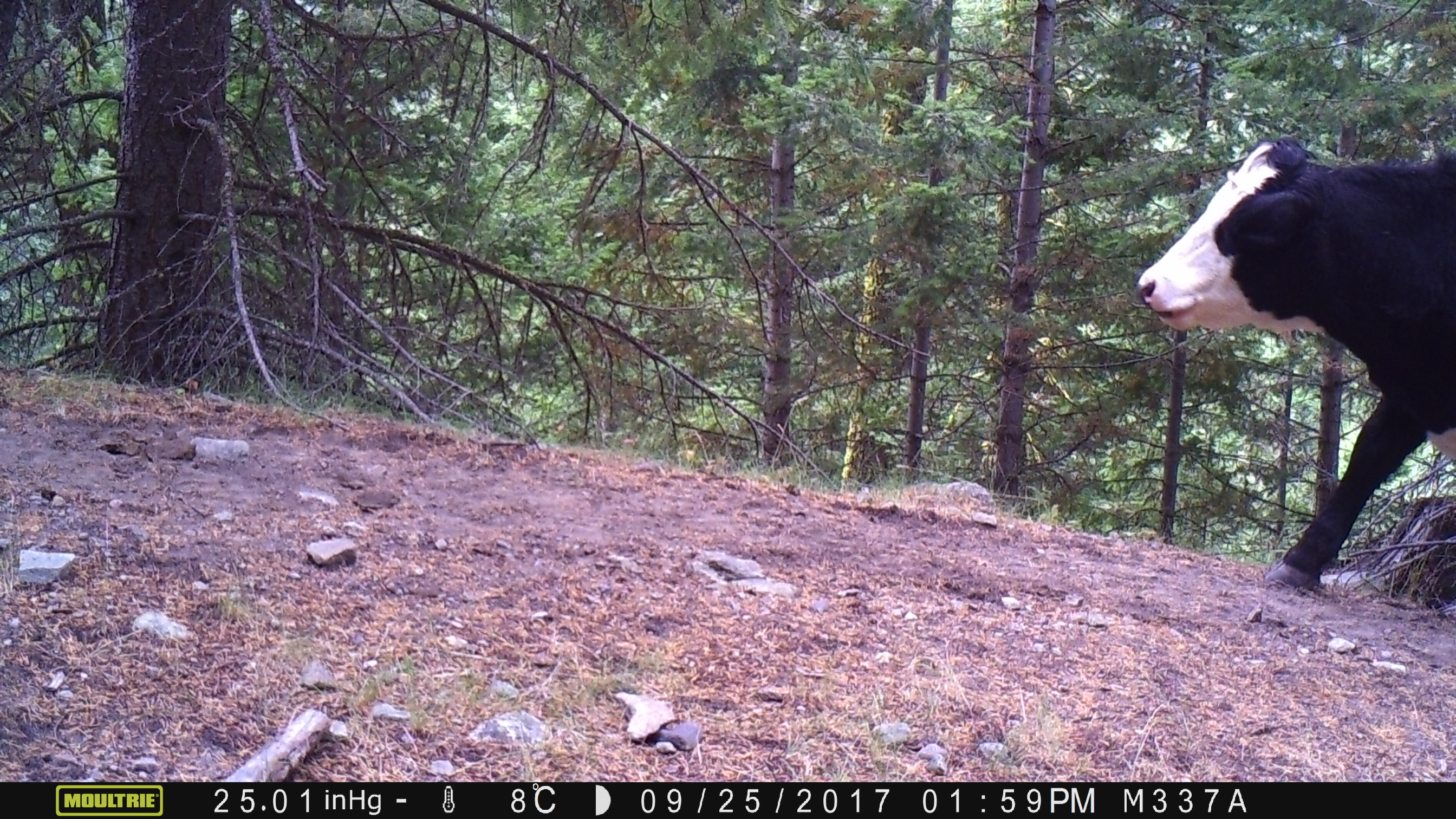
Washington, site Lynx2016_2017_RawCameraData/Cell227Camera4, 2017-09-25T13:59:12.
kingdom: Animalia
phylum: Chordata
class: Mammalia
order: Artiodactyla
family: Bovidae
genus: Bos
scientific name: Bos taurus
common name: domestic cattle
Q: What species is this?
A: Domestic cattle (Bos taurus).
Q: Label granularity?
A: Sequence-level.